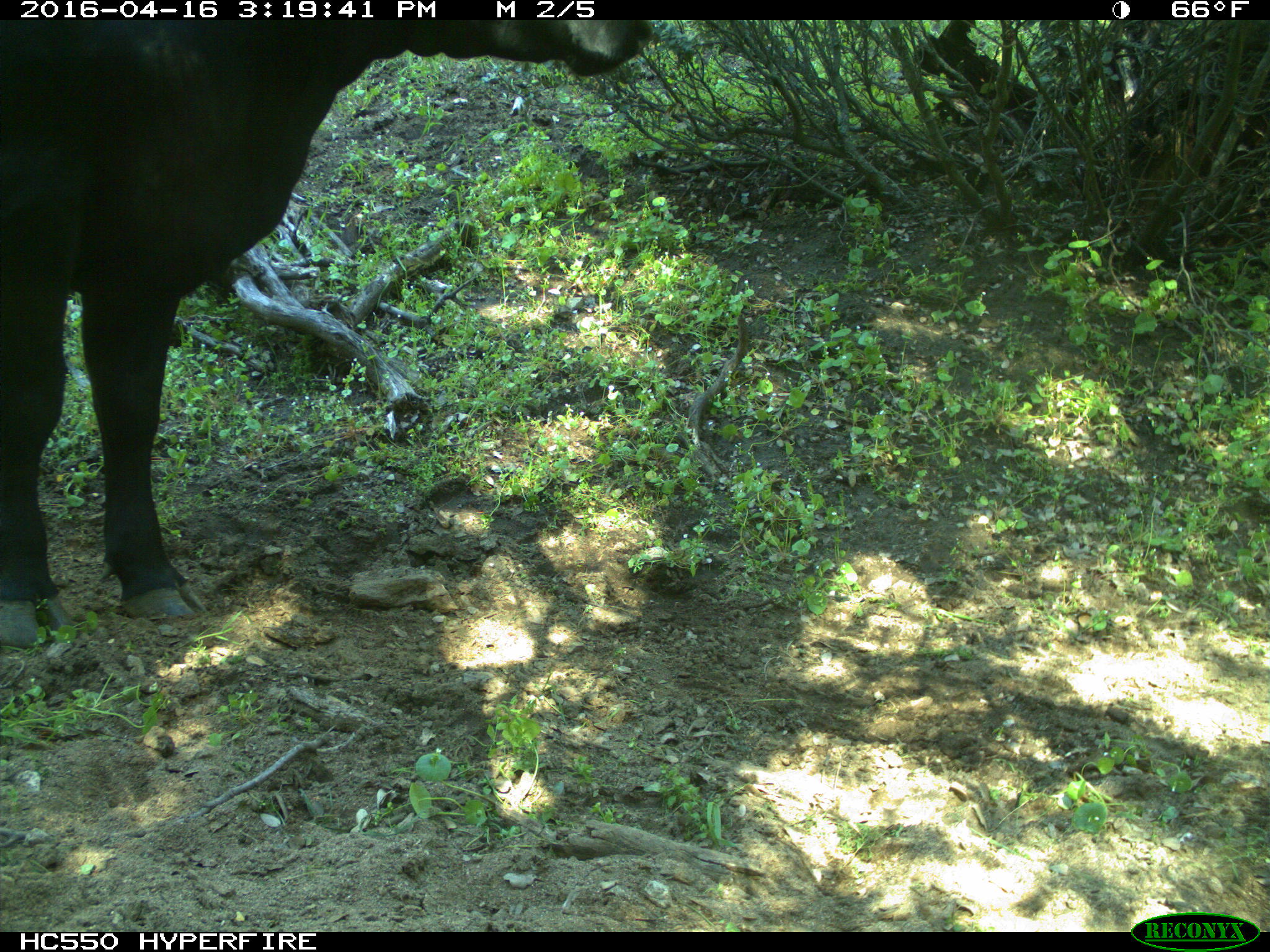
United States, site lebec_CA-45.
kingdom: Animalia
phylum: Chordata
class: Mammalia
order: Artiodactyla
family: Bovidae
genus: Bos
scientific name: Bos taurus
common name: domestic cow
Bos taurus (domestic cow).